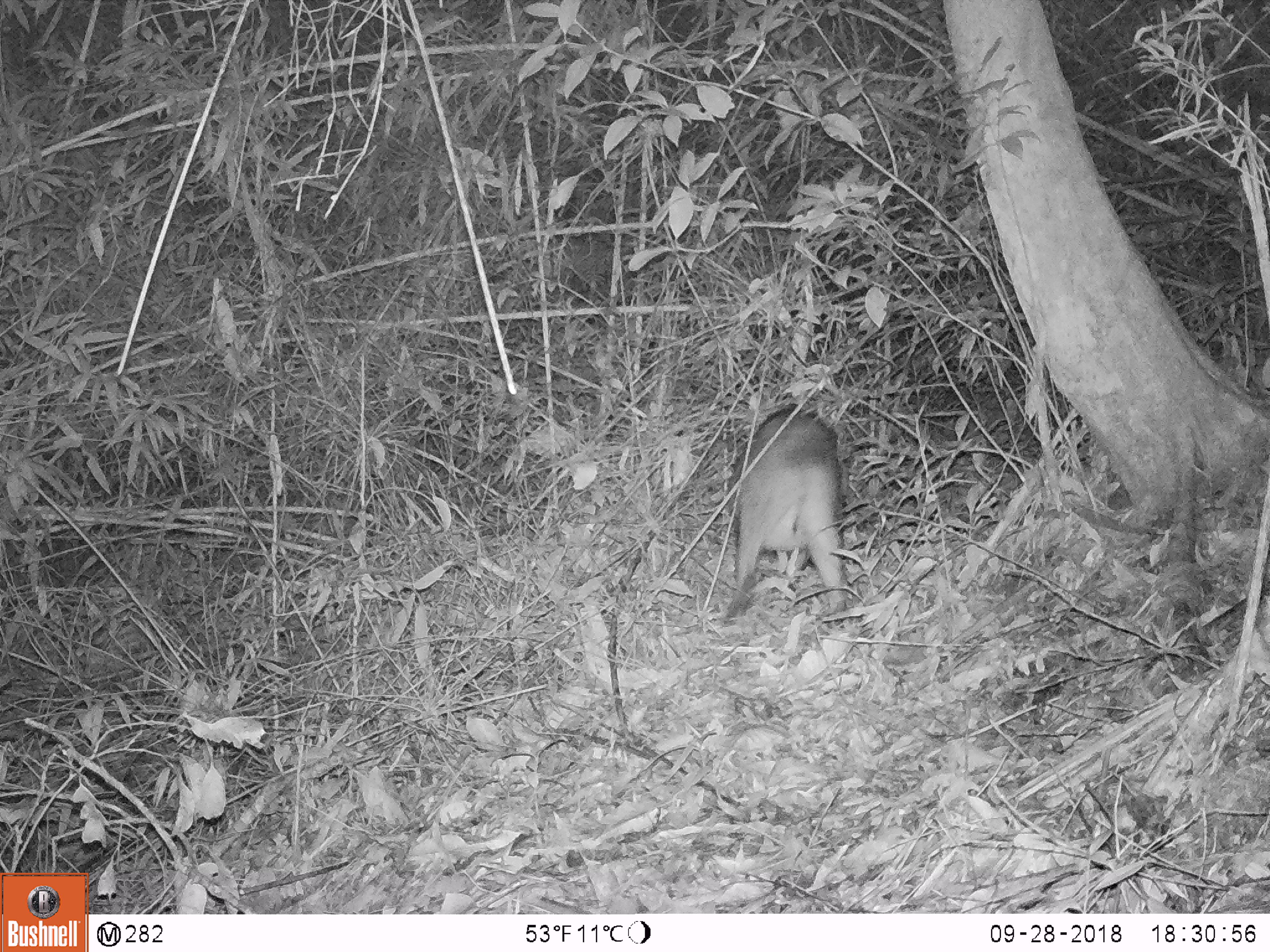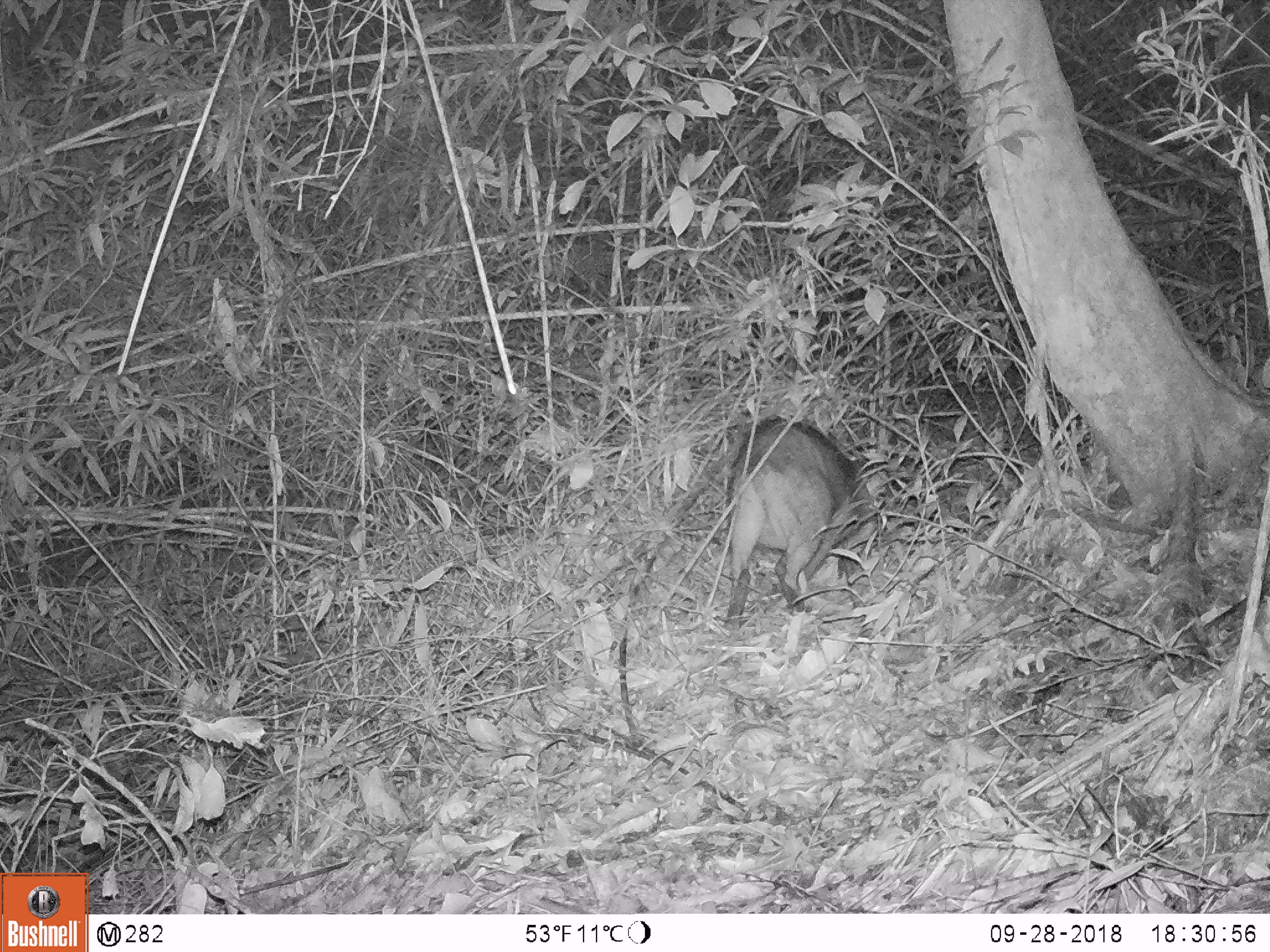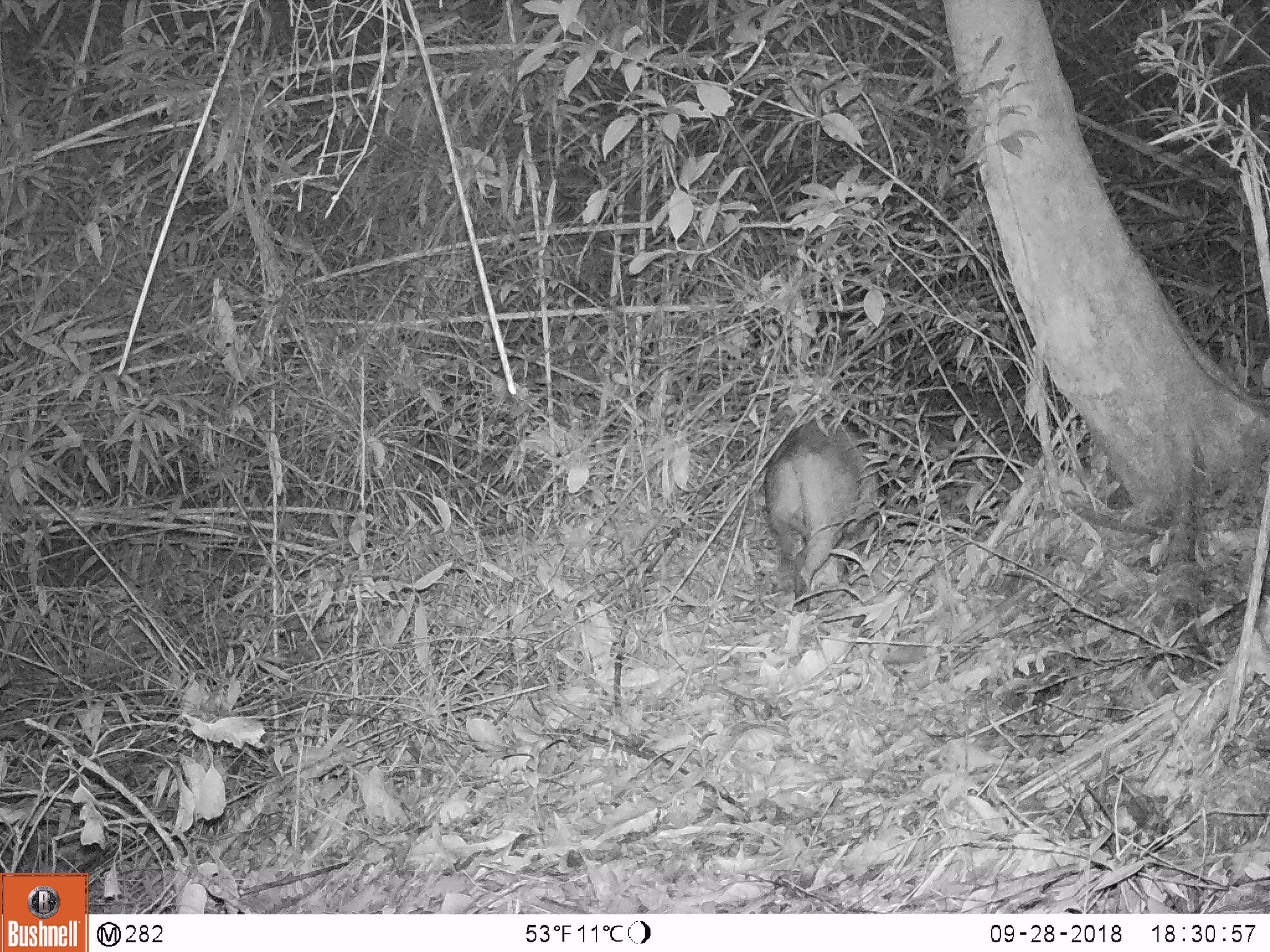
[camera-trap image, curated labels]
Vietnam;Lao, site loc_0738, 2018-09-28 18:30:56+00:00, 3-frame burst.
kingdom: Animalia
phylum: Chordata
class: Mammalia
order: Artiodactyla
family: Suidae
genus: Sus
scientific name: Sus scrofa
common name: eurasian wild pig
Eurasian wild pig (Sus scrofa). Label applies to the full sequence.